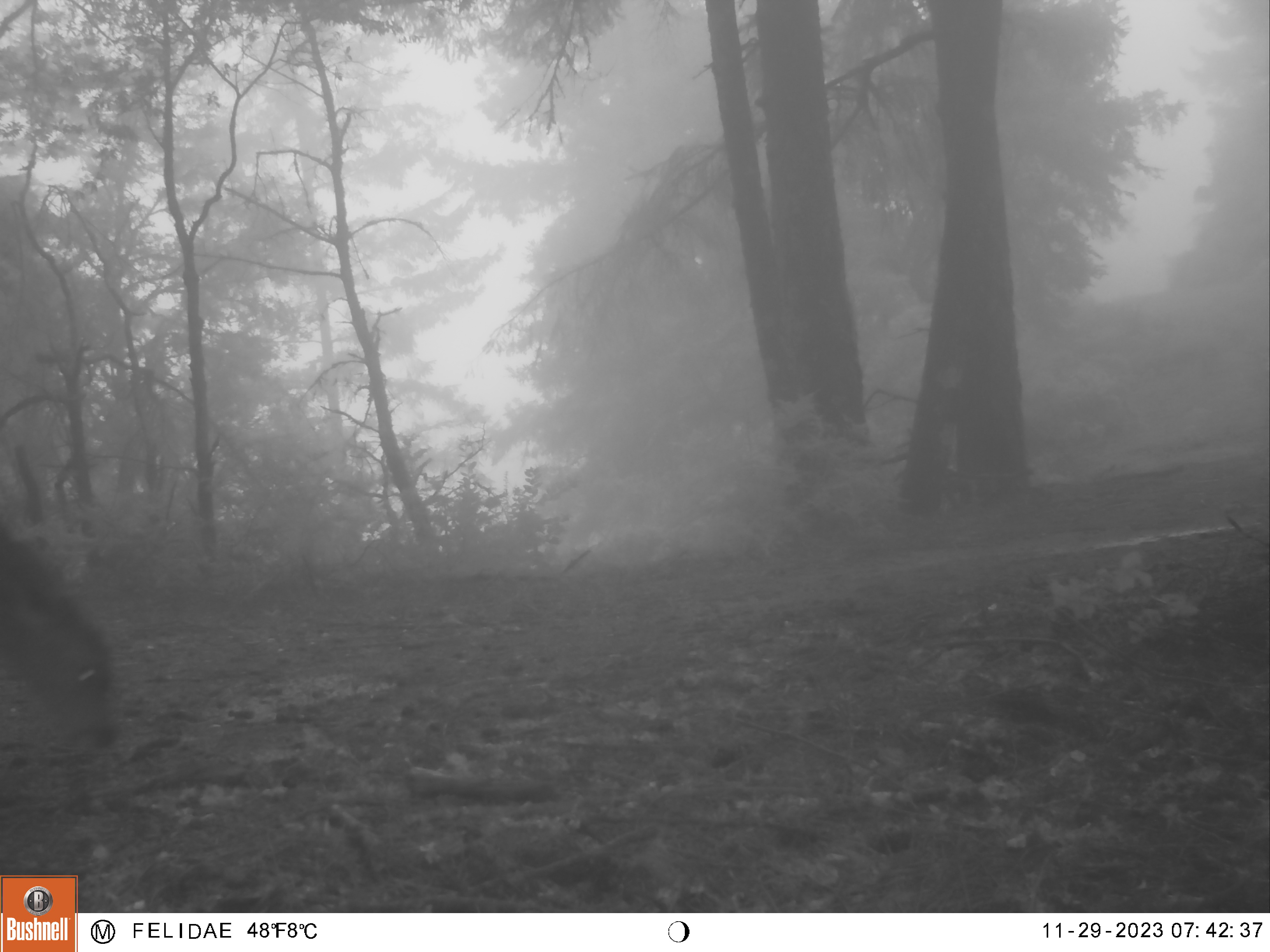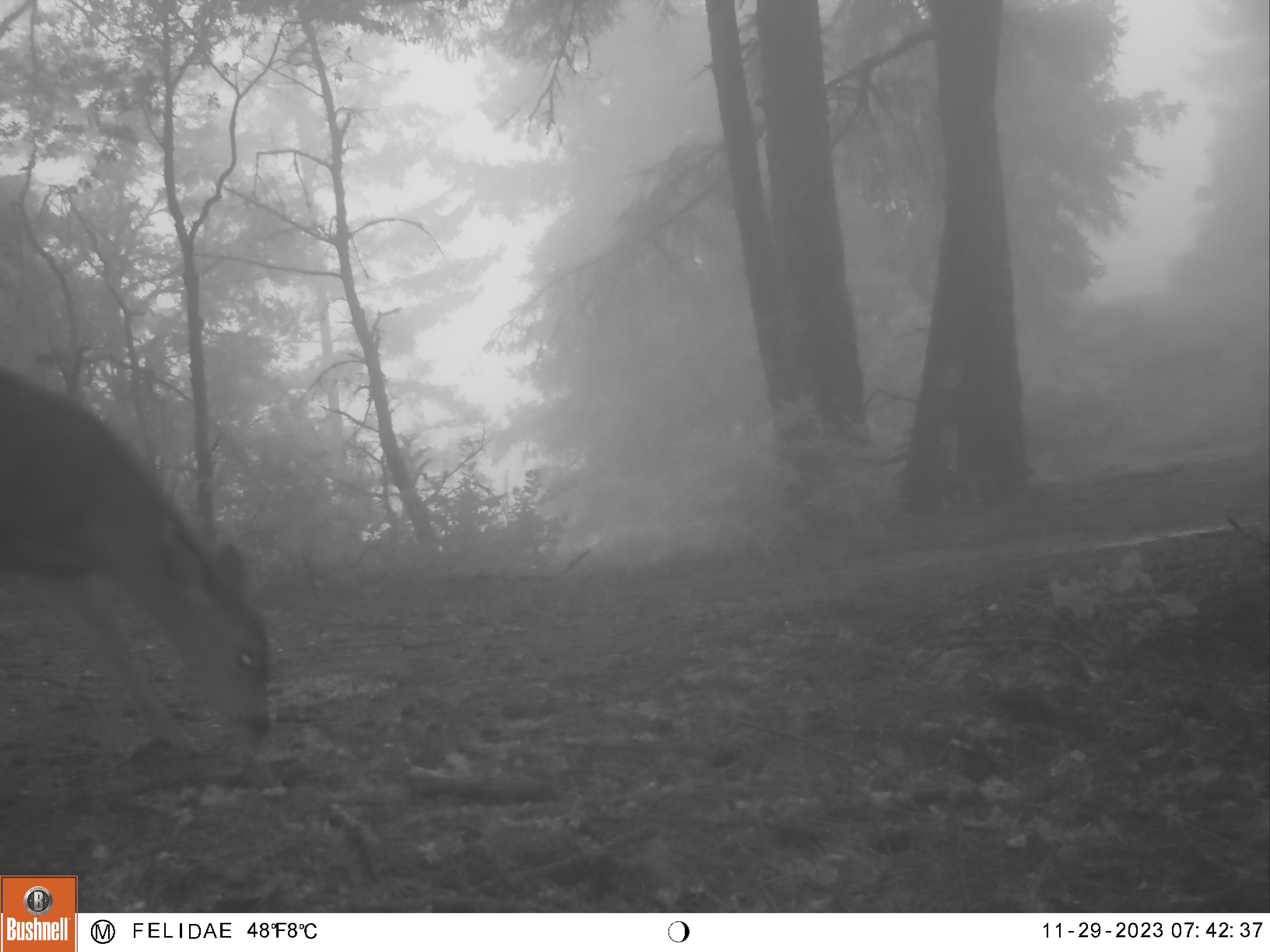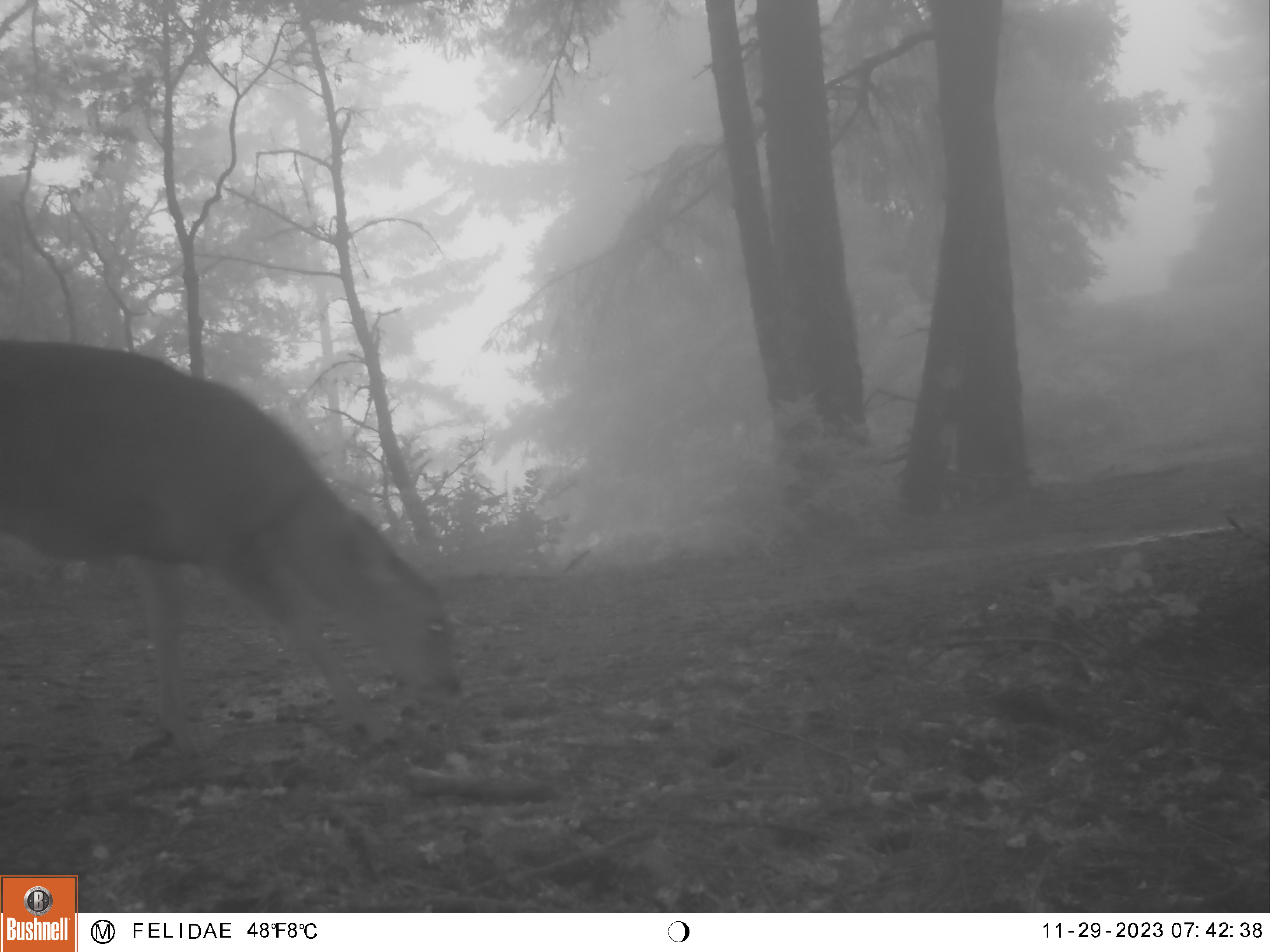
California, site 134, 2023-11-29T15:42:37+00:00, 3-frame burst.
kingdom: Animalia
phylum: Chordata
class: Mammalia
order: Artiodactyla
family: Cervidae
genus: Odocoileus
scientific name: Odocoileus hemionus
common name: mule deer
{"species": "mule deer (Odocoileus hemionus)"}